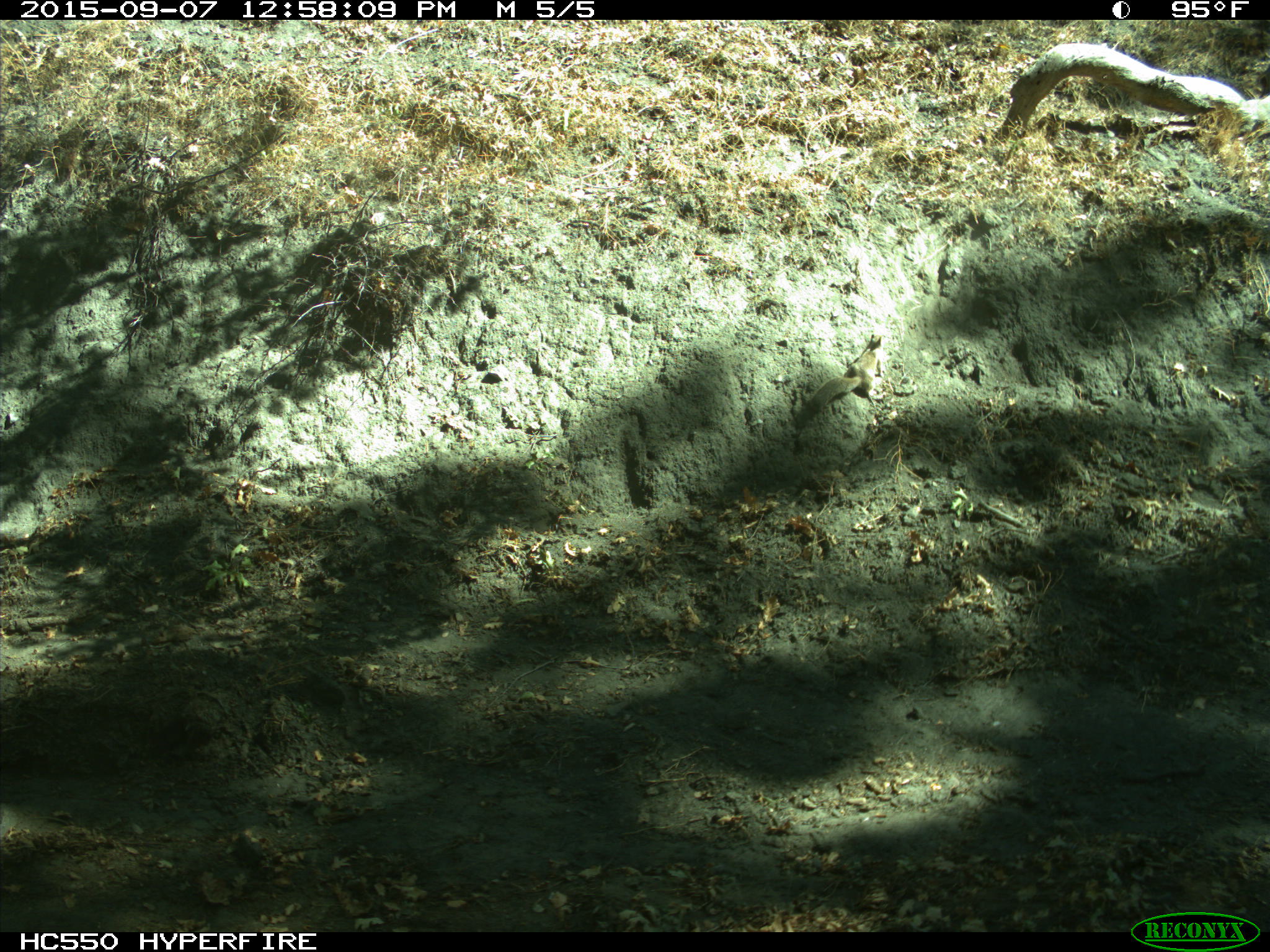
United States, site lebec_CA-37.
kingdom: Animalia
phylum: Chordata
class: Mammalia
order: Rodentia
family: Sciuridae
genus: Otospermophilus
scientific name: Otospermophilus beecheyi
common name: california ground squirrel